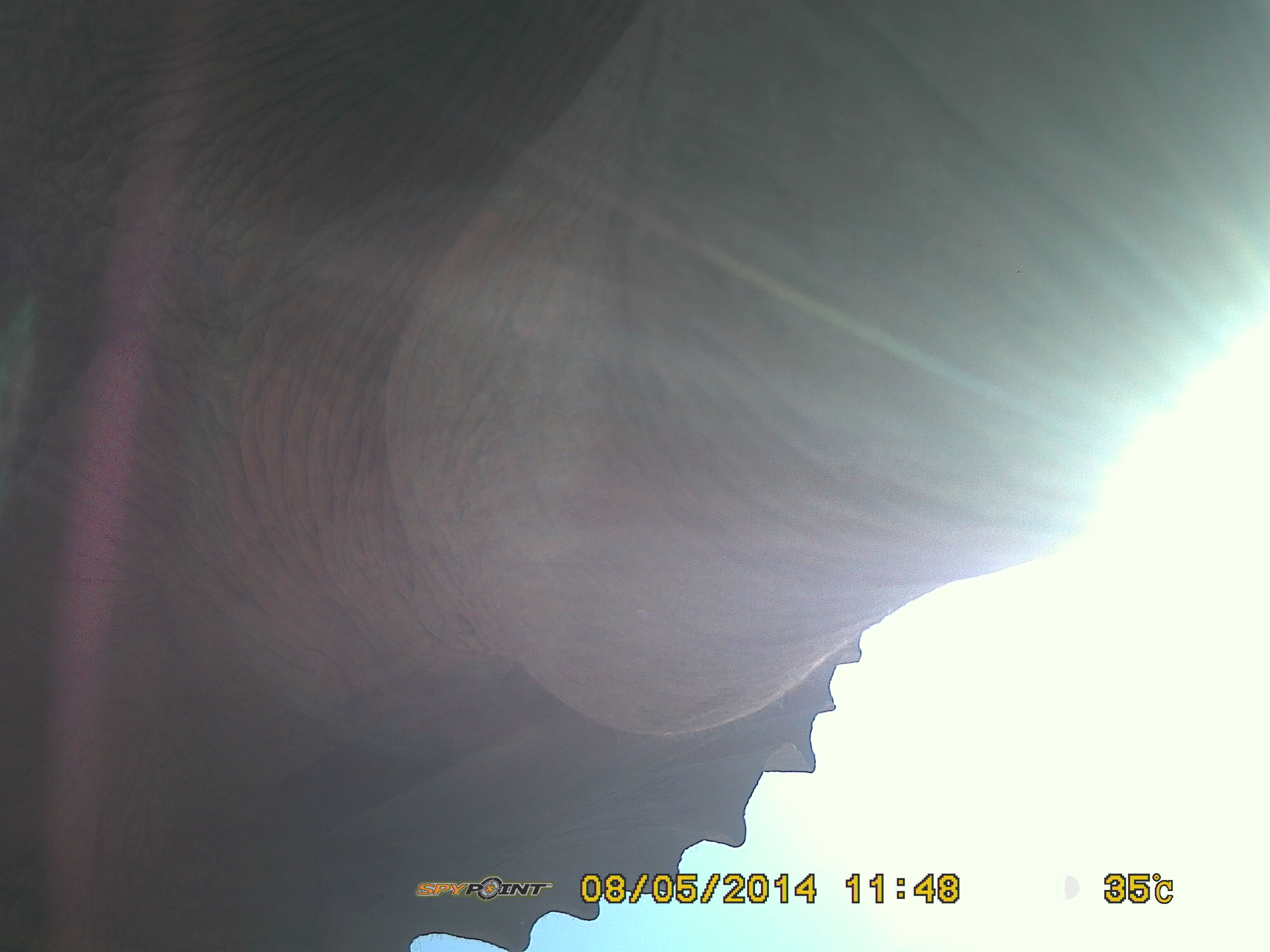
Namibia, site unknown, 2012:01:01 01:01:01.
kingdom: Animalia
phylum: Chordata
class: Mammalia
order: Proboscidea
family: Elephantidae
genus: Loxodonta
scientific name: Loxodonta africana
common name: african elephant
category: loxodanta africana